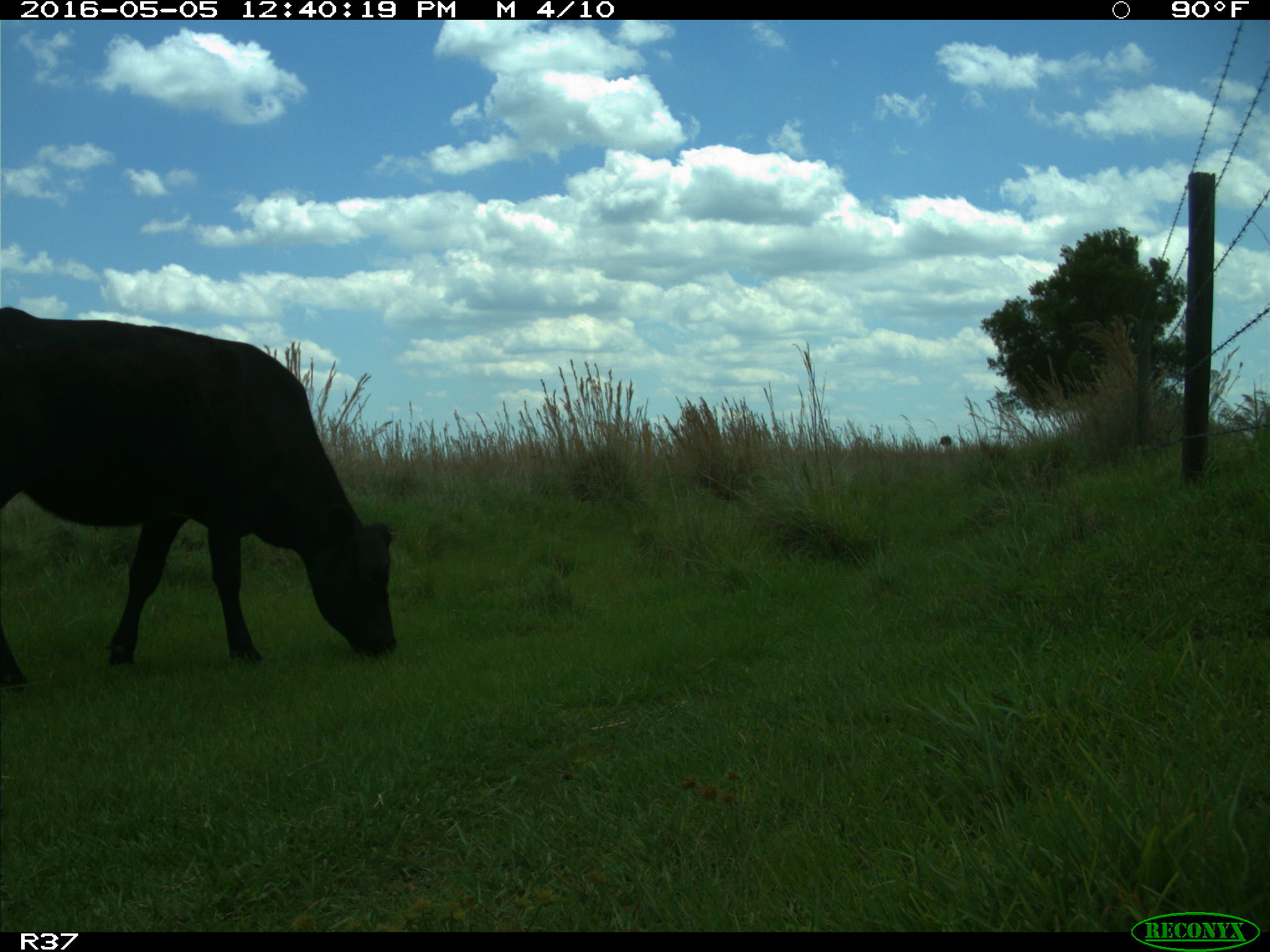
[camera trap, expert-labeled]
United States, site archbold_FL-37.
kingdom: Animalia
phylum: Chordata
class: Mammalia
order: Artiodactyla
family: Bovidae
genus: Bos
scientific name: Bos taurus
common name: domestic cow